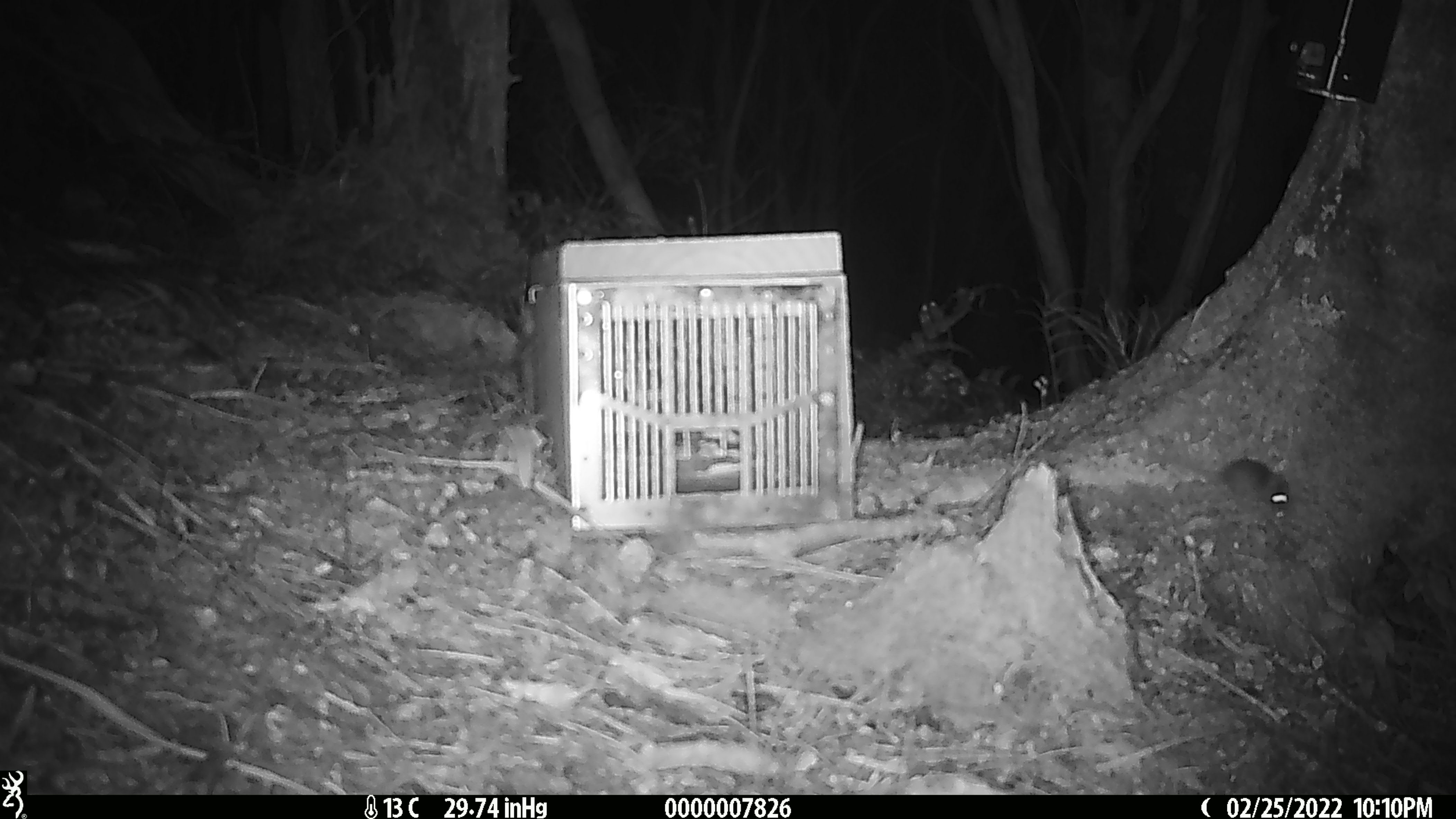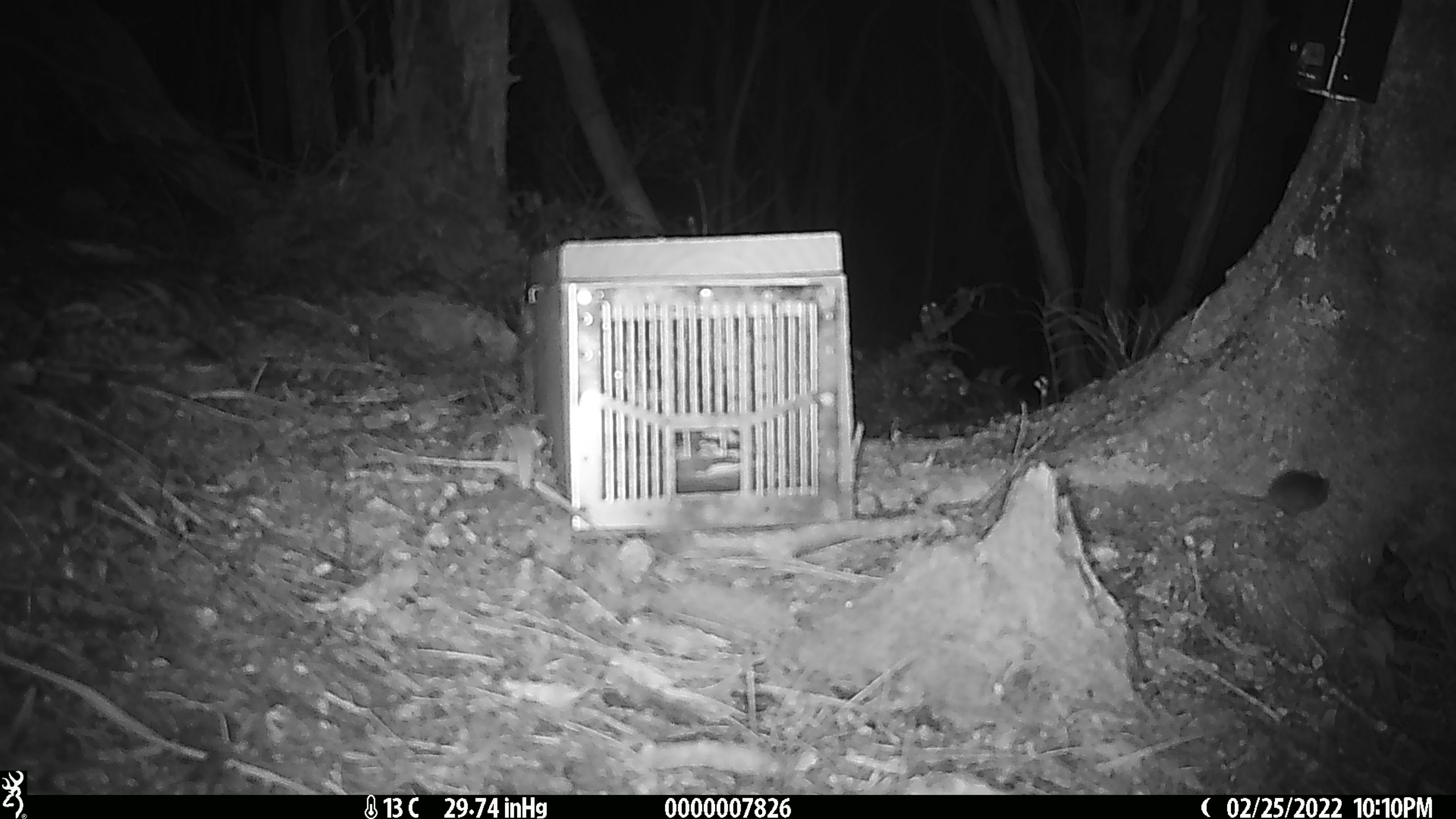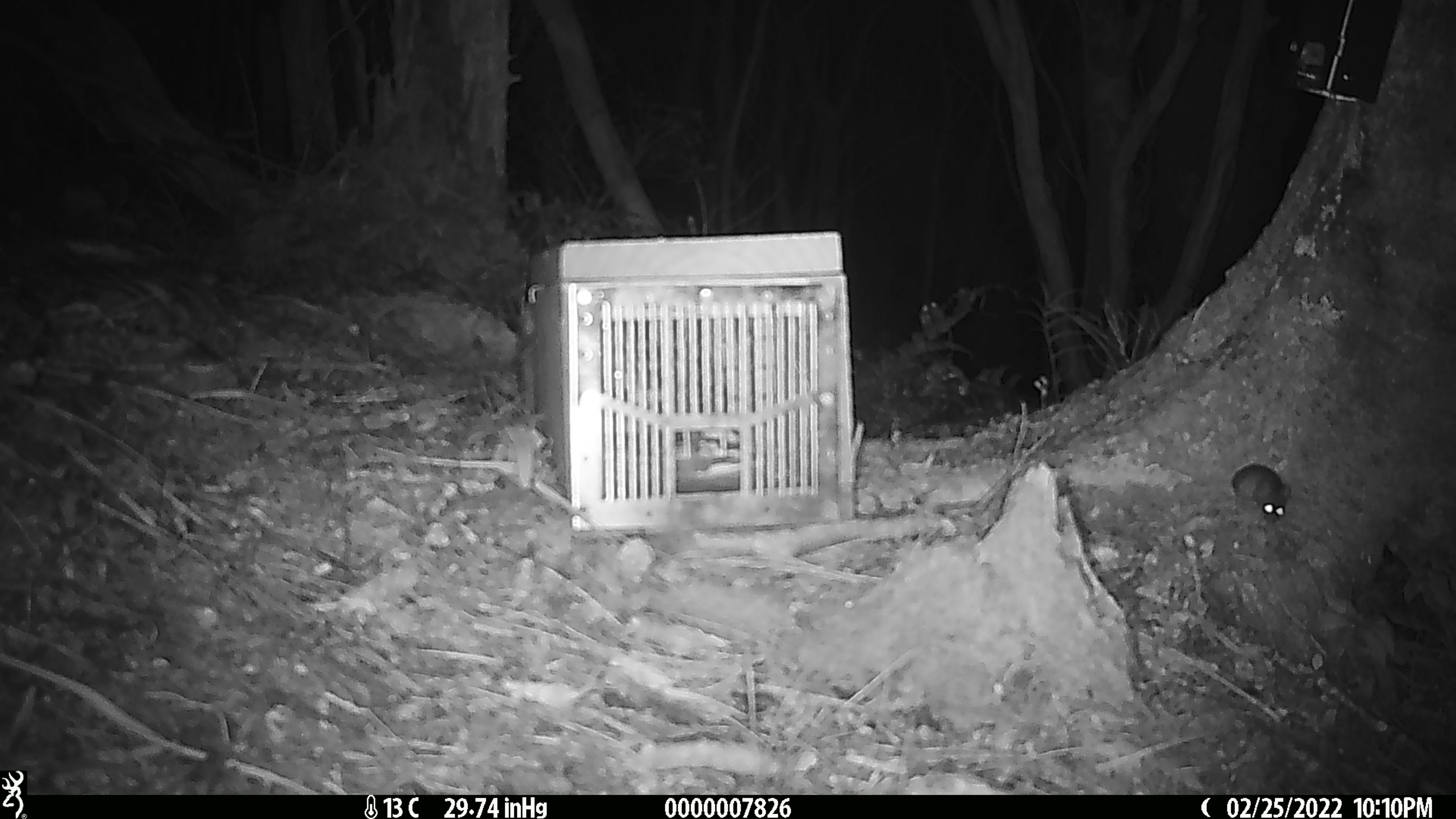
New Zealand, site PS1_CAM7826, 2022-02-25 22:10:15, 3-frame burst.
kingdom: Animalia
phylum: Chordata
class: Mammalia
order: Rodentia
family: Muridae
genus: Mus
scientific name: Mus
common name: mouse